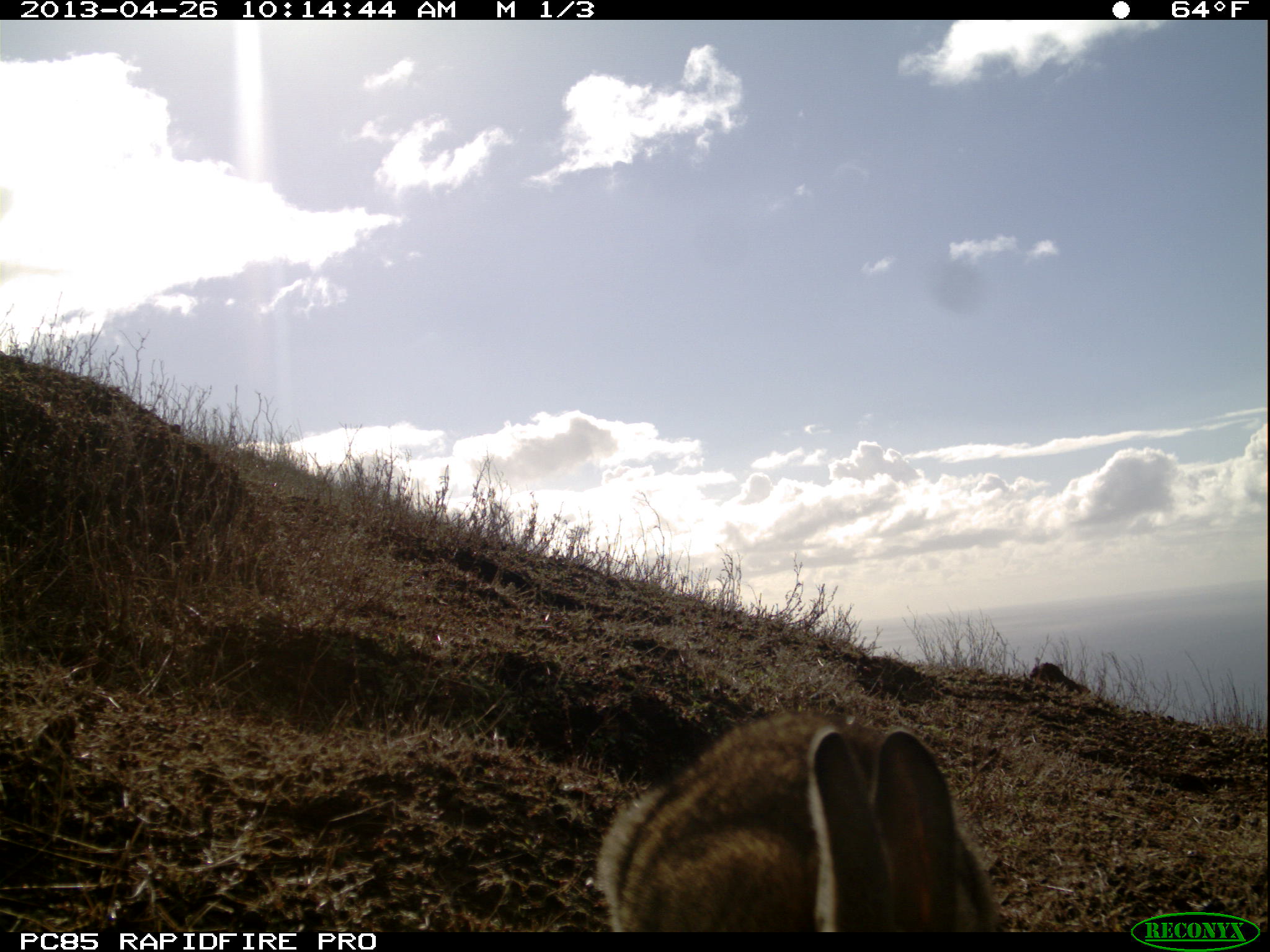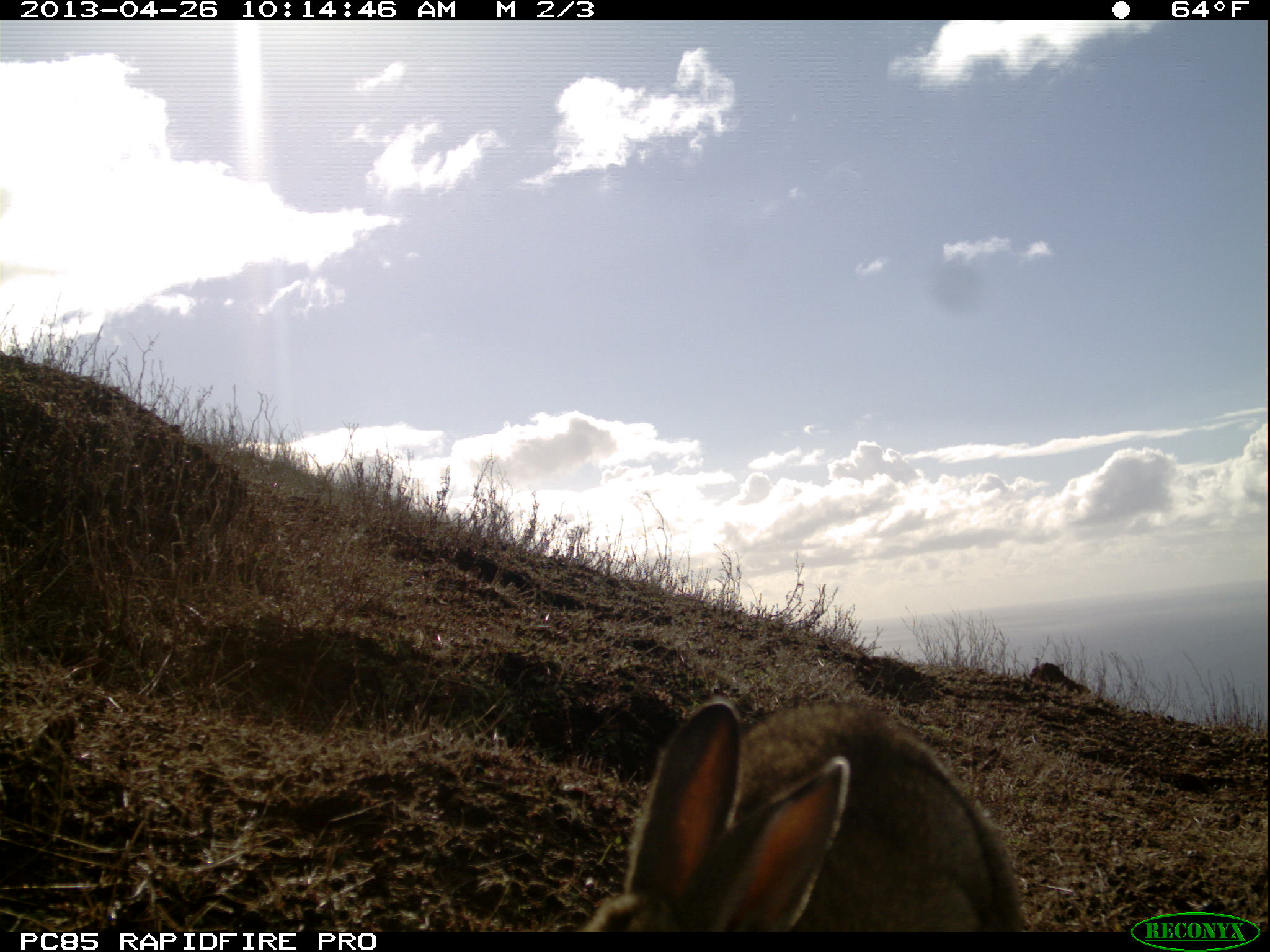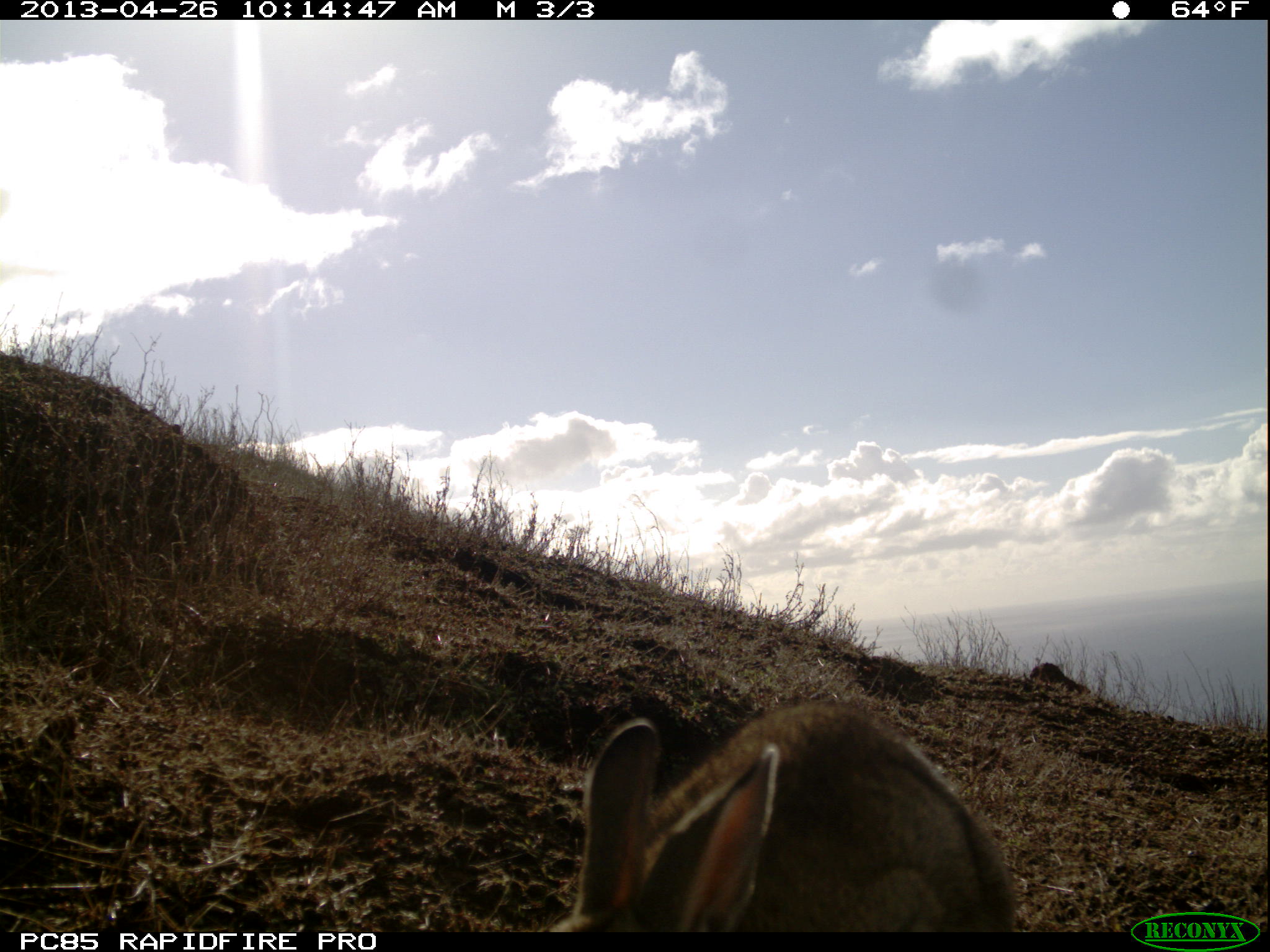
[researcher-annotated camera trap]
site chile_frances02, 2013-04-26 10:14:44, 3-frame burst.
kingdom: Animalia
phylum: Chordata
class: Mammalia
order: Lagomorpha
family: Leporidae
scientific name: Leporidae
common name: rabbits and hares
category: rabbit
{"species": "rabbit (rabbits and hares) (Leporidae)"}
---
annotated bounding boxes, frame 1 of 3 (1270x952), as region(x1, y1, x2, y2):
rabbit: region(594, 708, 1001, 933)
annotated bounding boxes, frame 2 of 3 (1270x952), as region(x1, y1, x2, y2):
rabbit: region(575, 695, 1027, 932)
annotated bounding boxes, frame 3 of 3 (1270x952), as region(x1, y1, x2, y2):
rabbit: region(549, 698, 1019, 934)